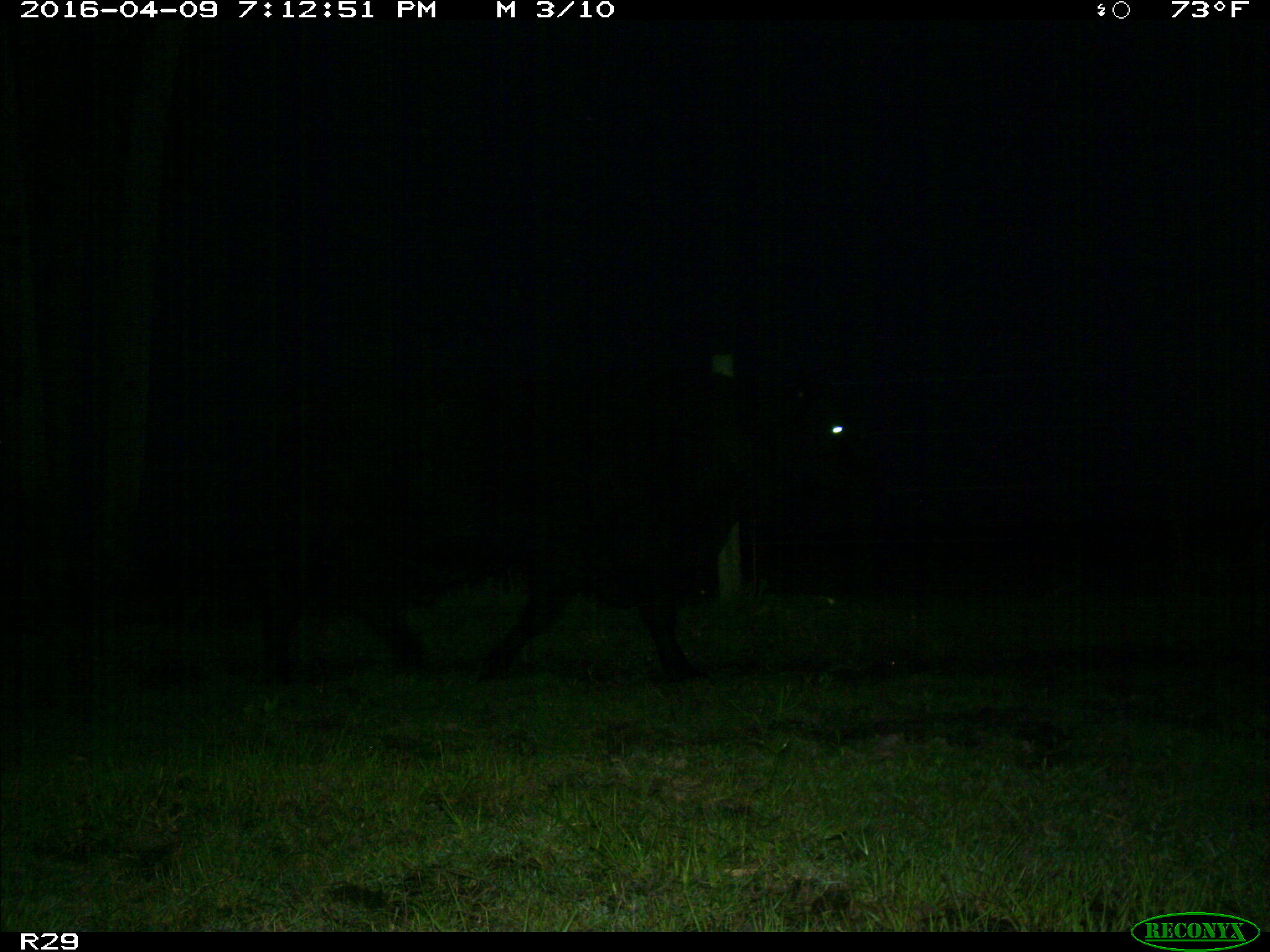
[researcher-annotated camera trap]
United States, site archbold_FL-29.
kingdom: Animalia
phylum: Chordata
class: Mammalia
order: Artiodactyla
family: Bovidae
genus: Bos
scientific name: Bos taurus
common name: domestic cow